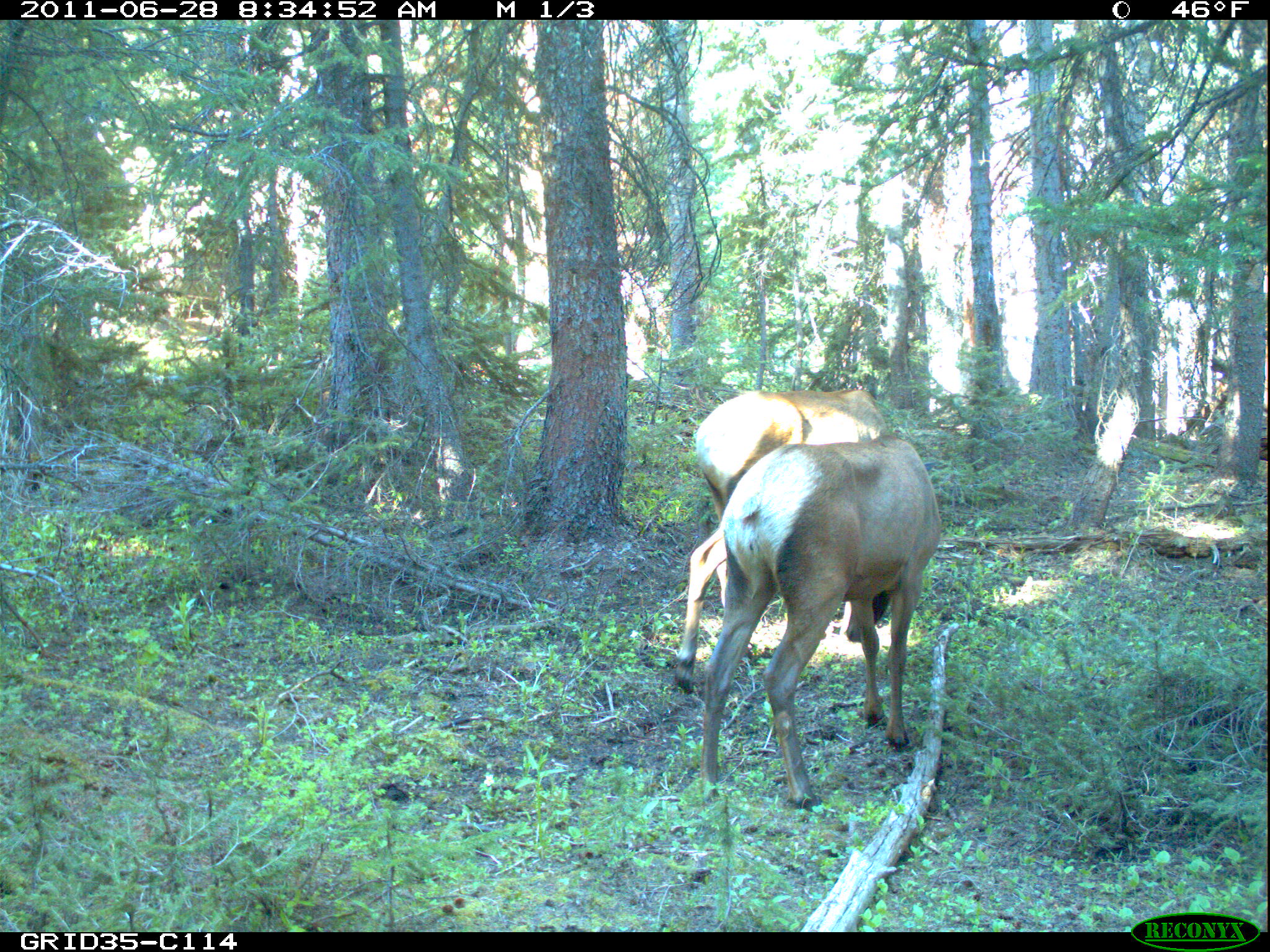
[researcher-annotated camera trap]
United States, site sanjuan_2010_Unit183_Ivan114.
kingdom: Animalia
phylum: Chordata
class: Mammalia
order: Artiodactyla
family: Cervidae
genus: Cervus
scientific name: Cervus elaphus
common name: red deer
Cervus elaphus (red deer).